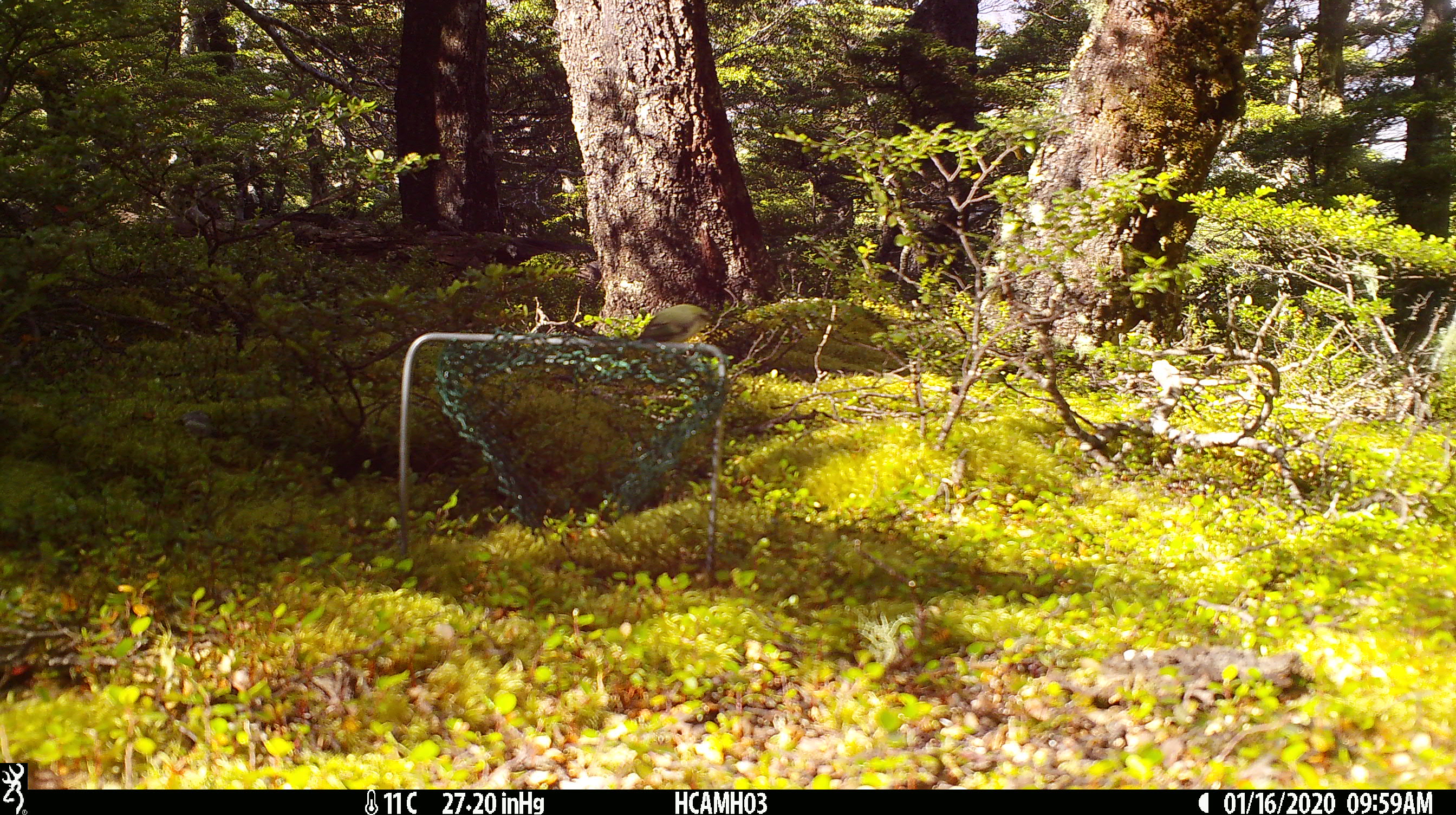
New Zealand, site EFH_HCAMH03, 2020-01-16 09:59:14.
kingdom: Animalia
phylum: Chordata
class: Aves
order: Passeriformes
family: Acanthisittidae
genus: Acanthisitta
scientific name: Acanthisitta chloris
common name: rifleman